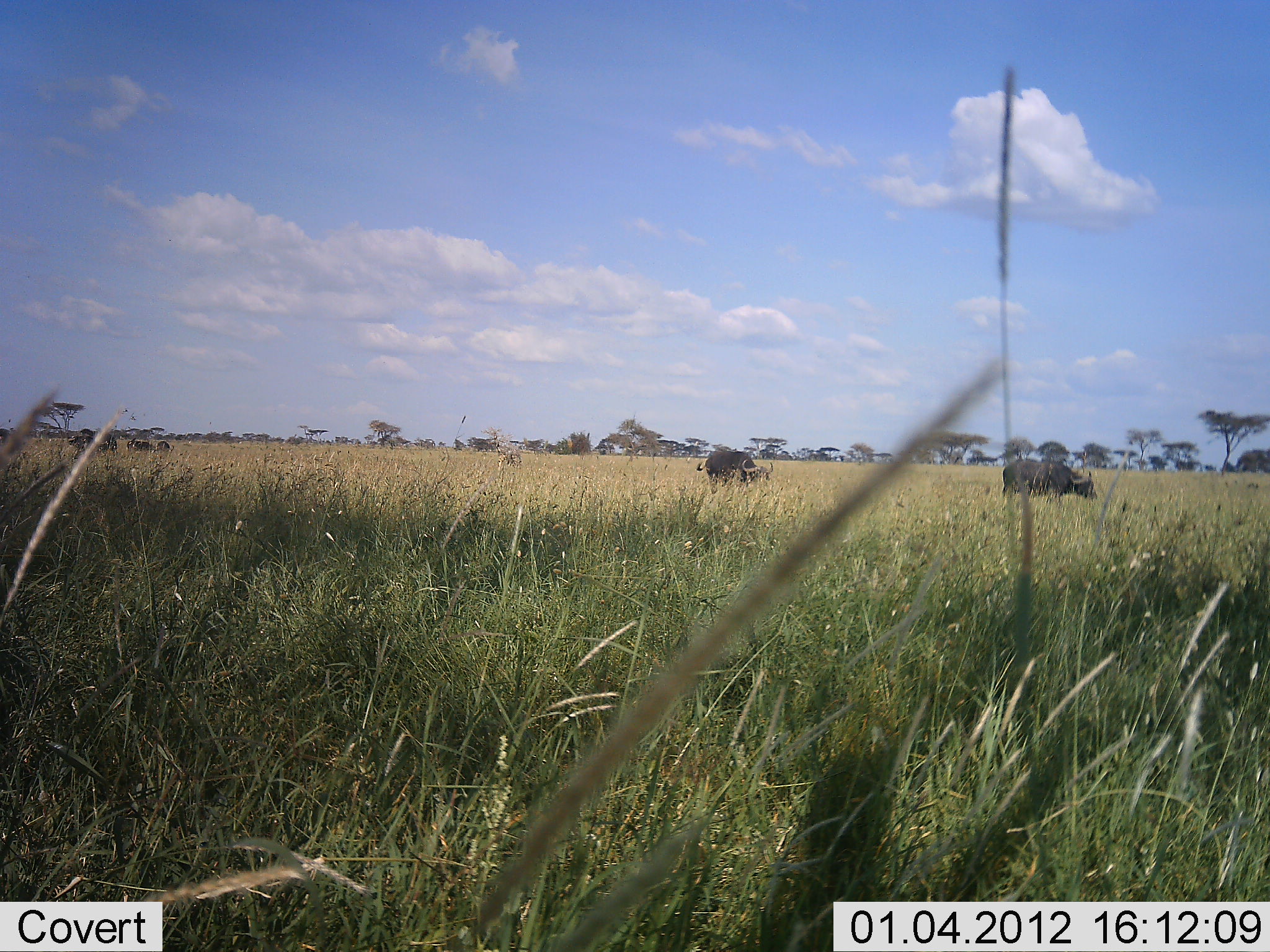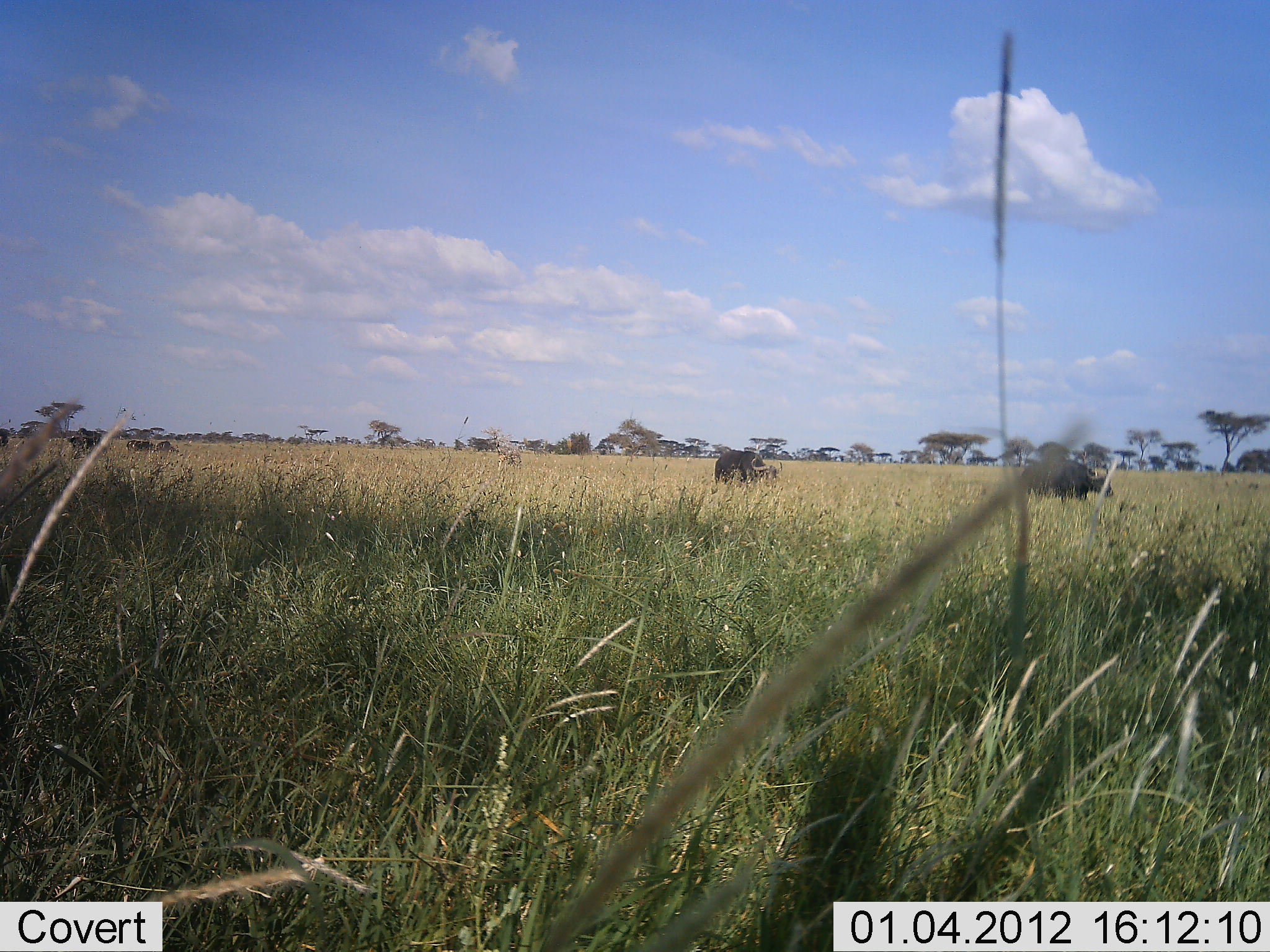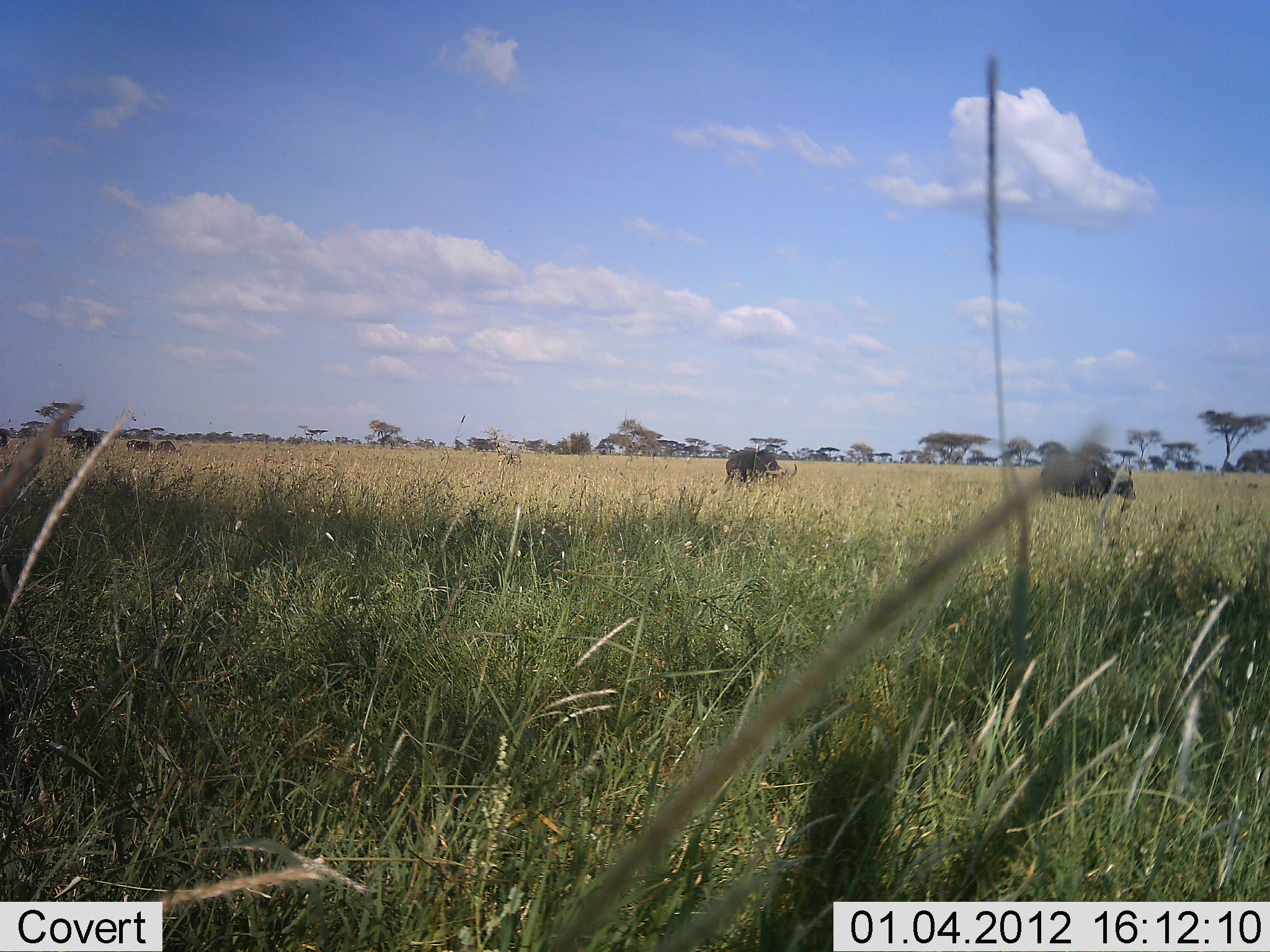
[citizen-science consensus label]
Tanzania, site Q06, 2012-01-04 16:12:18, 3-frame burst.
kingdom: Animalia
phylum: Chordata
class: Mammalia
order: Artiodactyla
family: Bovidae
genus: Syncerus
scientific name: Syncerus caffer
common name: cape buffalo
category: buffalo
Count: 4.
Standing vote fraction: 33%.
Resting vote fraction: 0%.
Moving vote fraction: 60%.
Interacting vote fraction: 0%.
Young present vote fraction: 0%.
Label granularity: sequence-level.